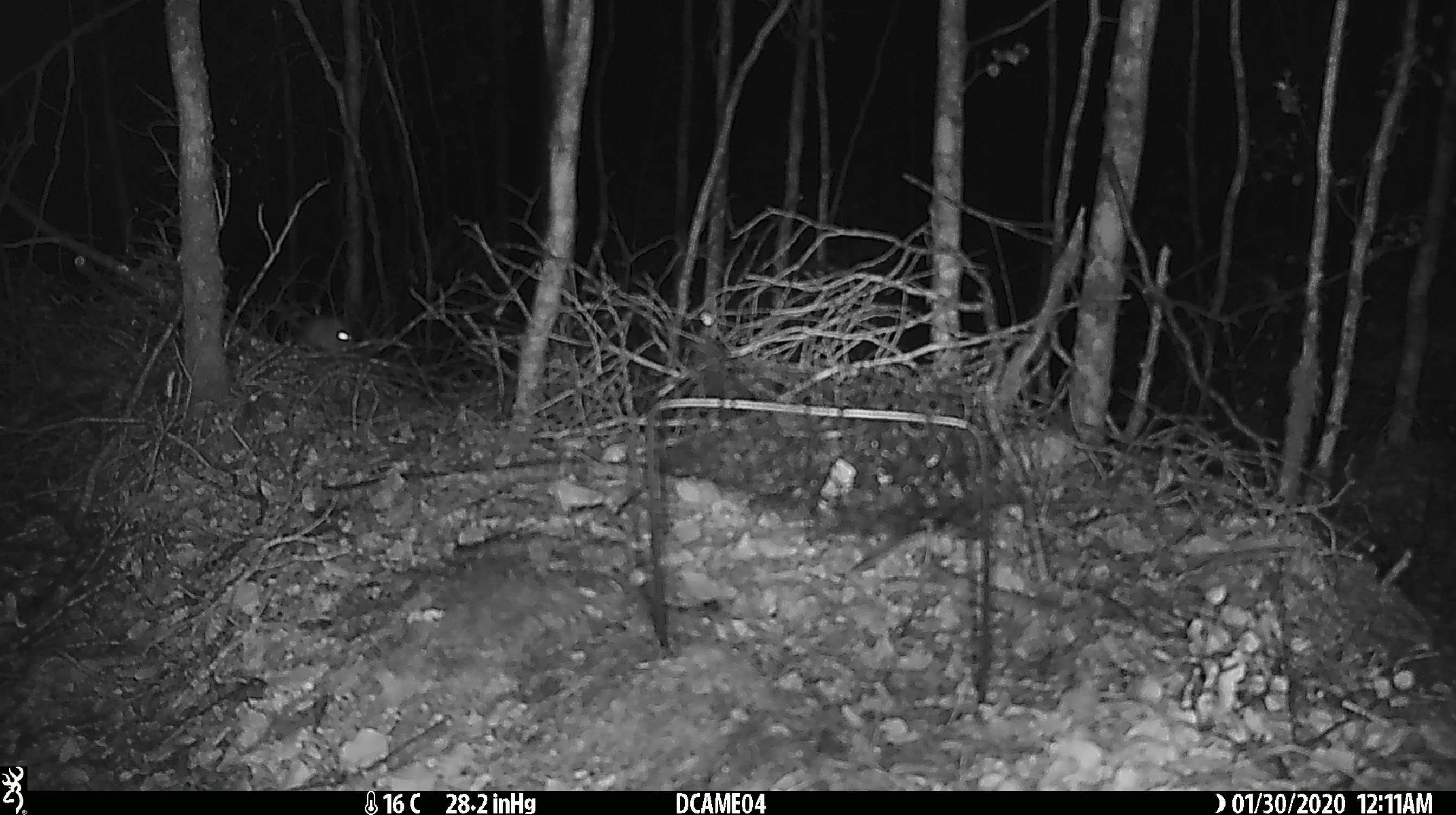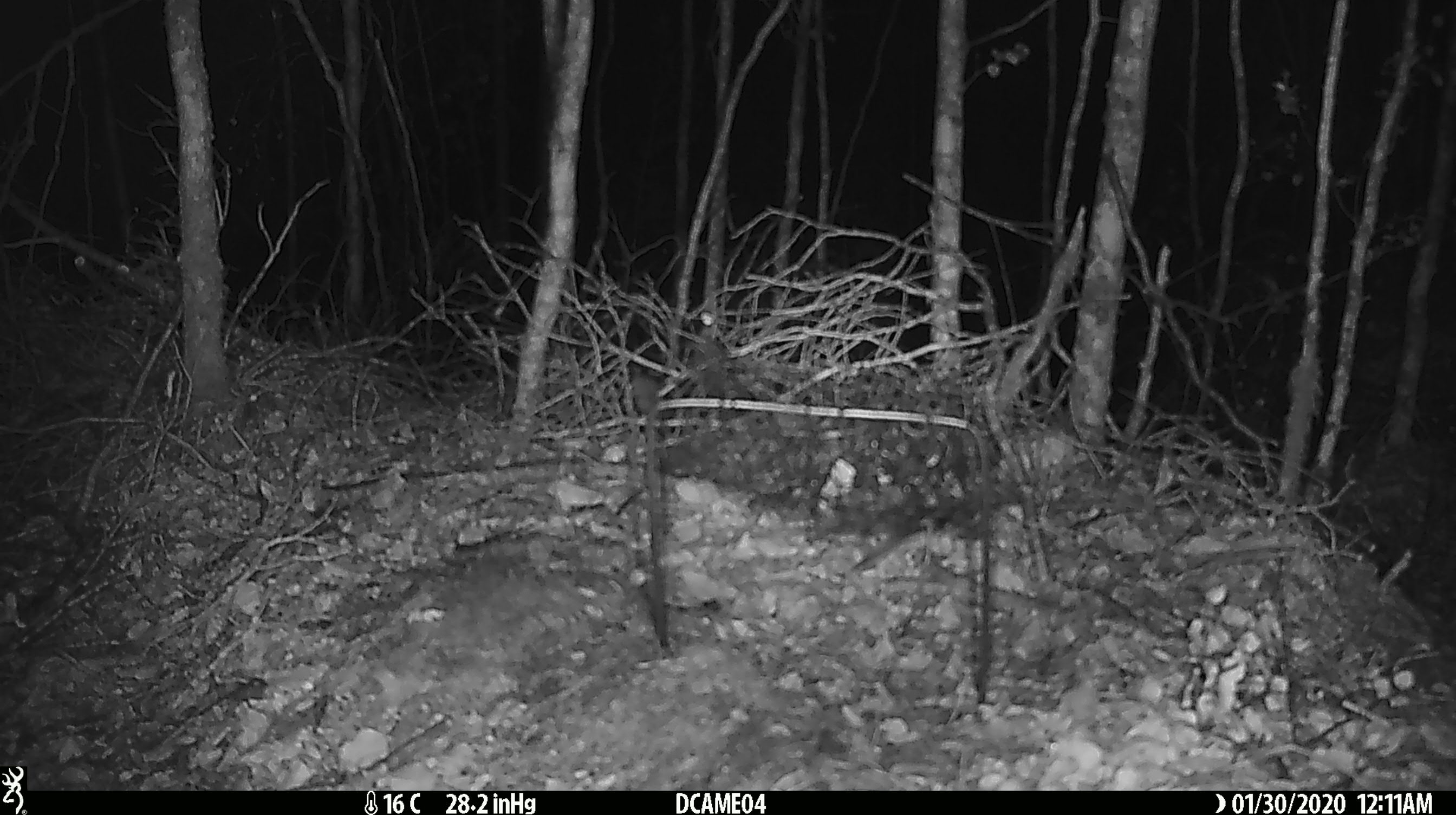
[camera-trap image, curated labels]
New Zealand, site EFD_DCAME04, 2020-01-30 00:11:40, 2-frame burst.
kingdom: Animalia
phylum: Chordata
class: Mammalia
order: Rodentia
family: Muridae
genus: Mus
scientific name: Mus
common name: mouse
Mouse (Mus).